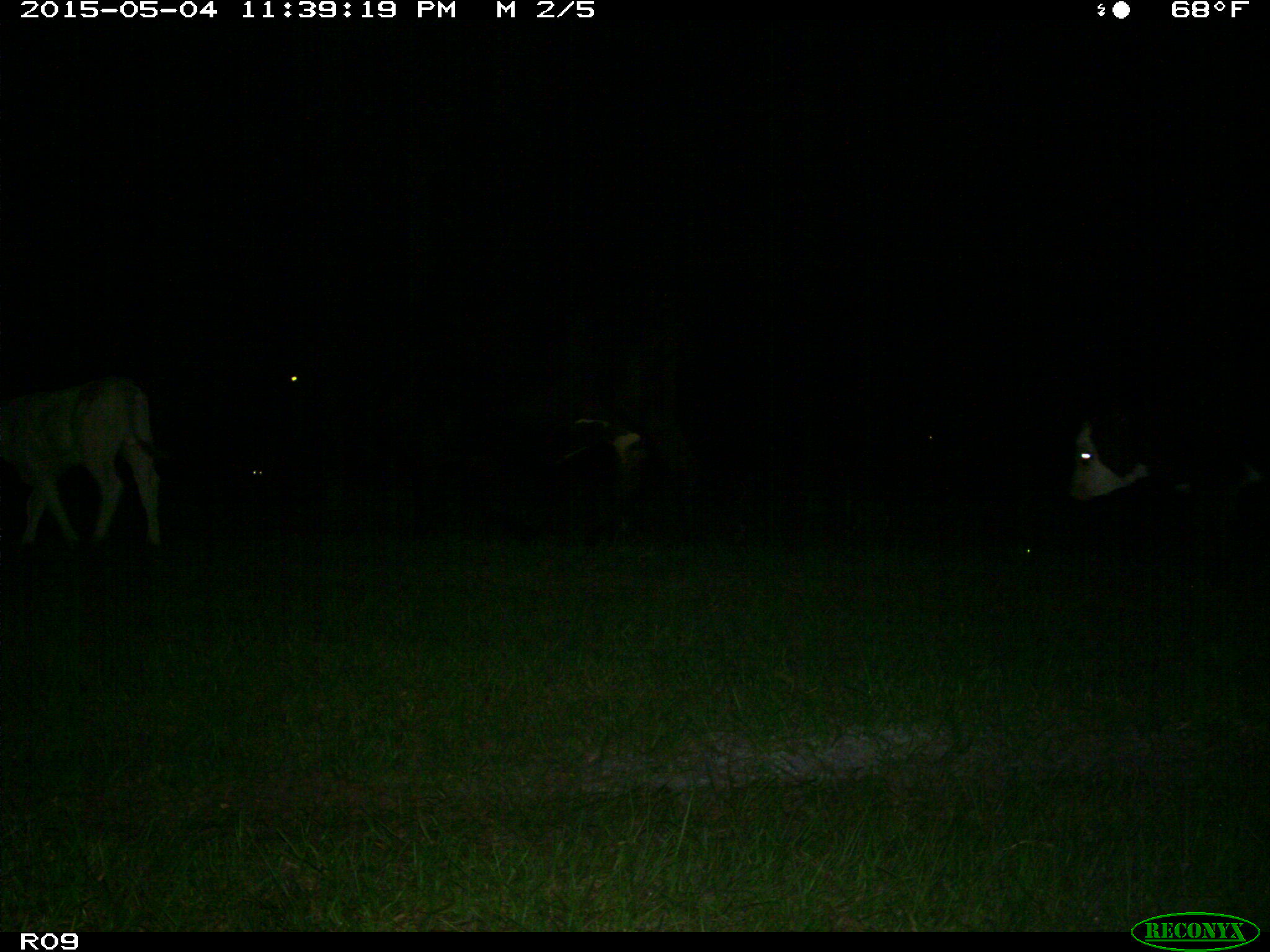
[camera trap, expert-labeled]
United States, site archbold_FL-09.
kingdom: Animalia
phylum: Chordata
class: Mammalia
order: Artiodactyla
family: Bovidae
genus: Bos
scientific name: Bos taurus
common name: domestic cow